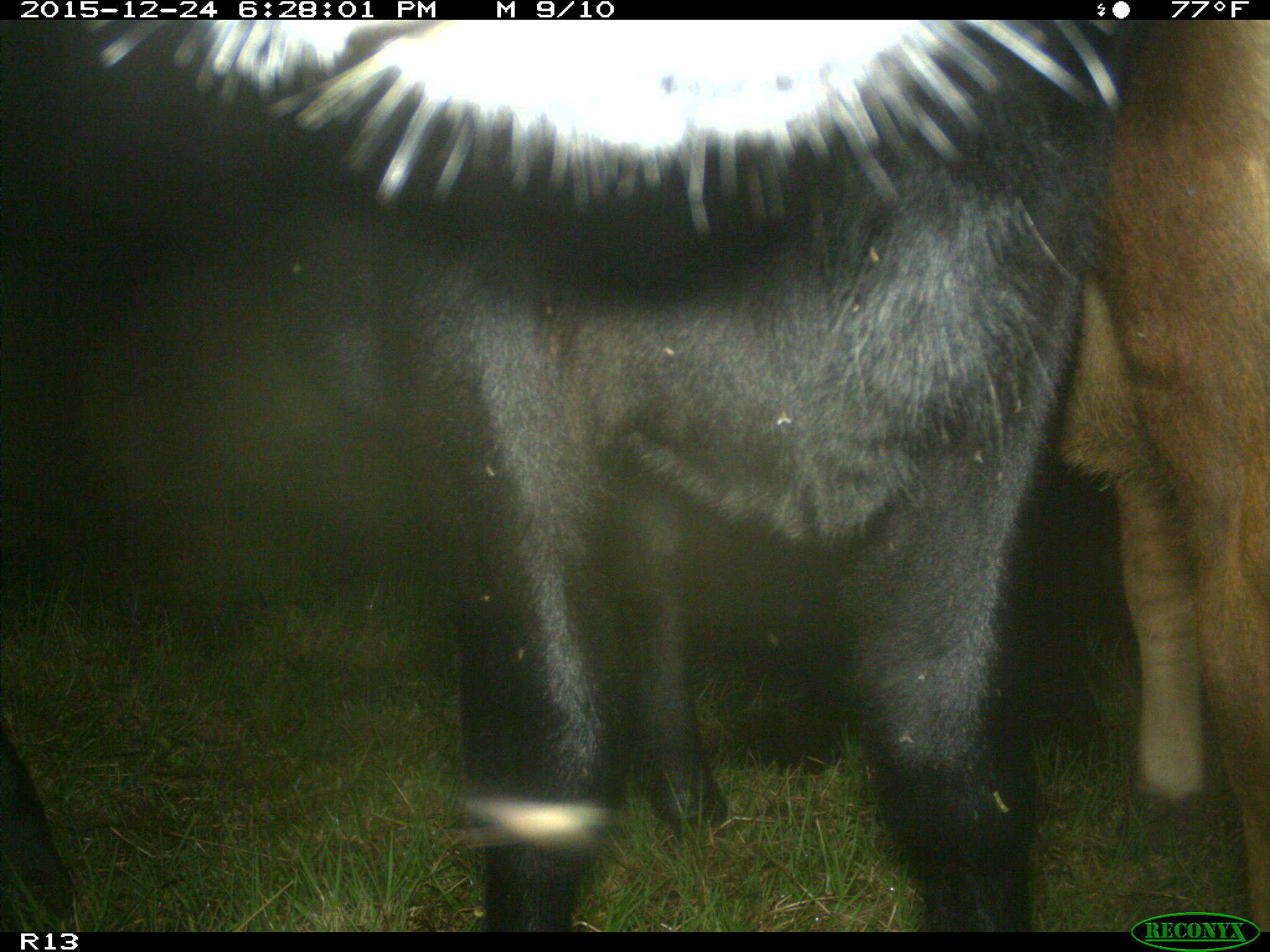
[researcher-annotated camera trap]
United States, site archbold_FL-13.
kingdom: Animalia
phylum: Chordata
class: Mammalia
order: Artiodactyla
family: Bovidae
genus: Bos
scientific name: Bos taurus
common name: domestic cow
Bos taurus (domestic cow).